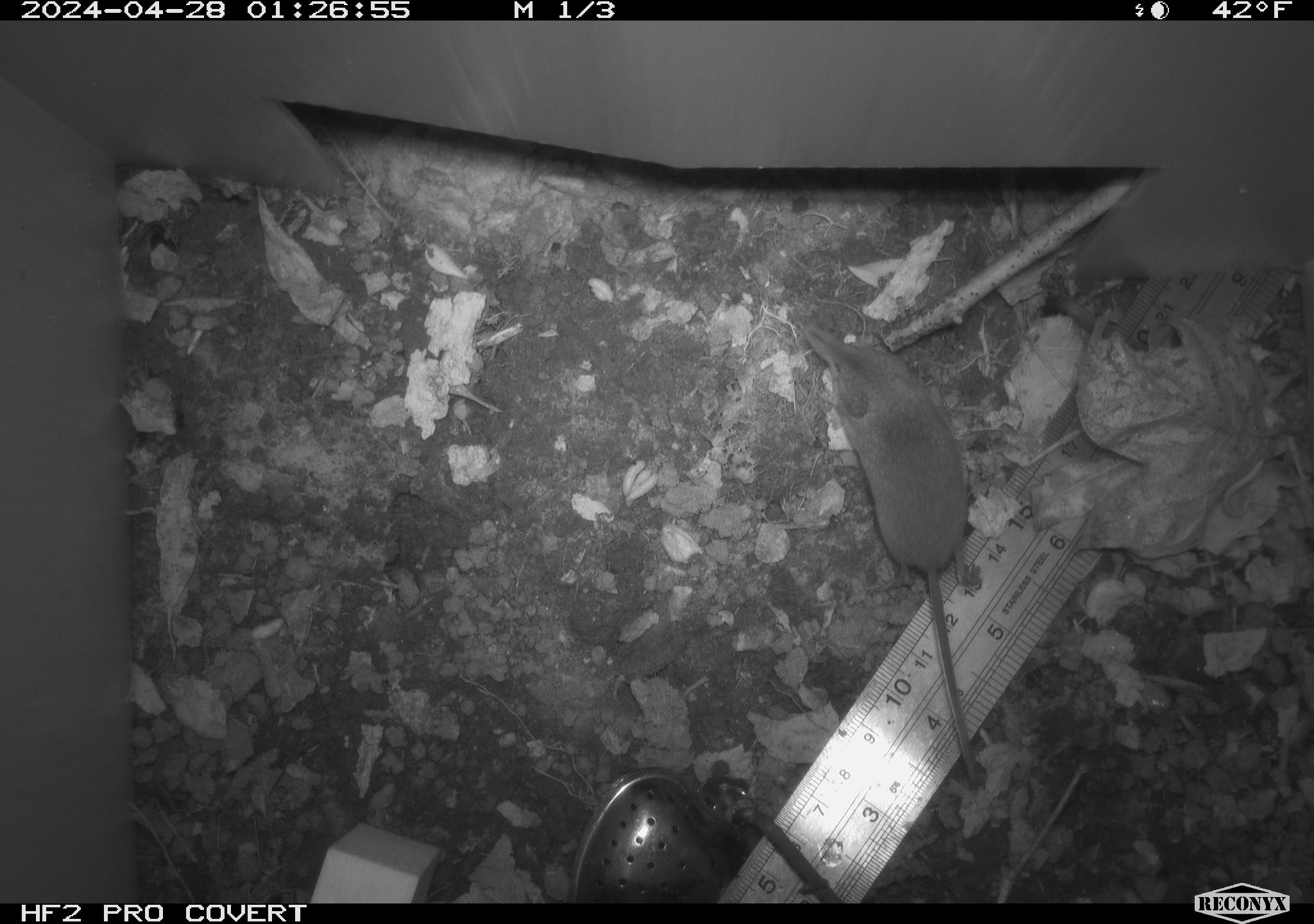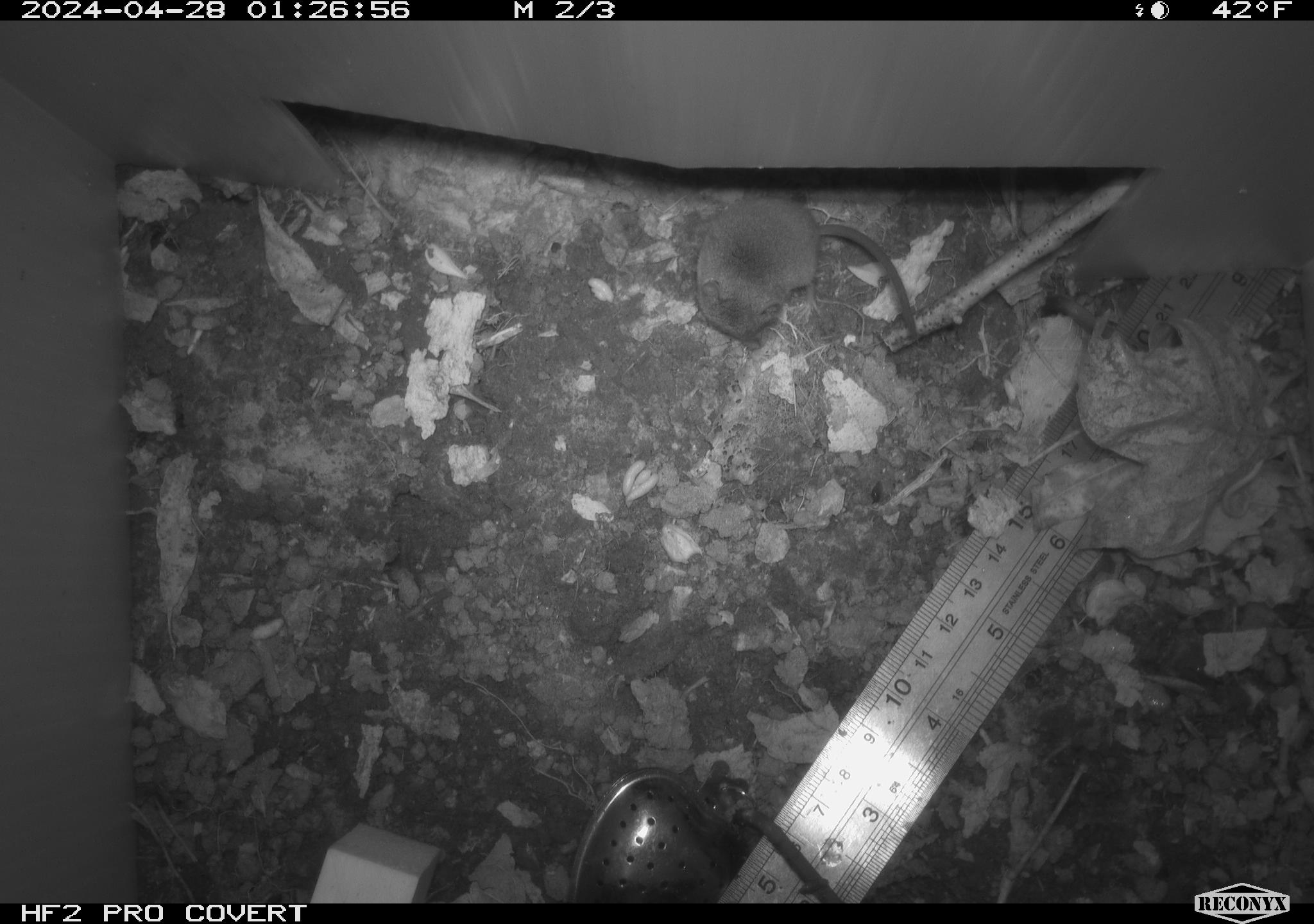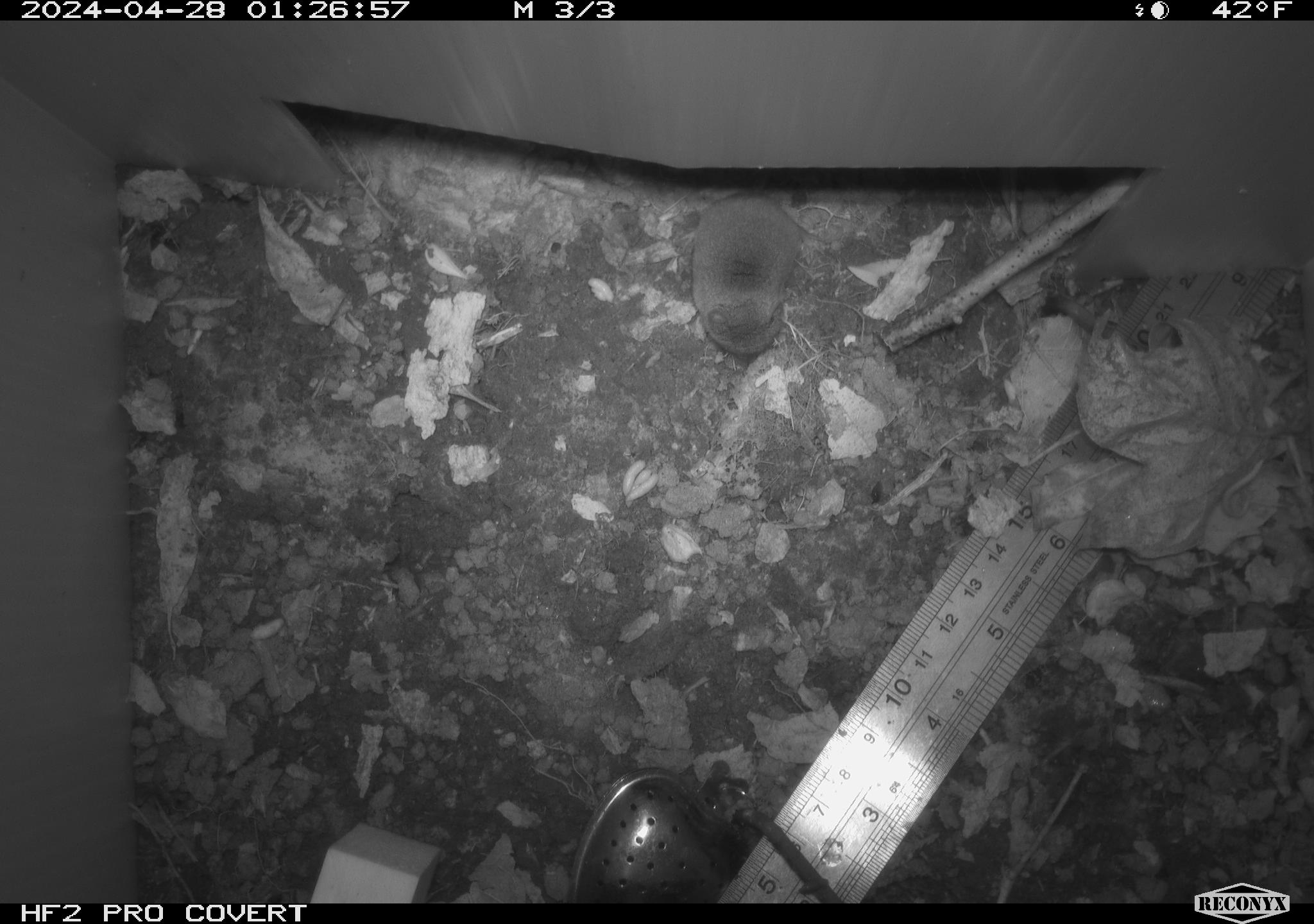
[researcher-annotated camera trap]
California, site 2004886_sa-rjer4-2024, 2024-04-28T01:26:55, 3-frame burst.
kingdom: Animalia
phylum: Chordata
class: Mammalia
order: Eulipotyphla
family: Soricidae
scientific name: Soricidae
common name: shrews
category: soricidae family